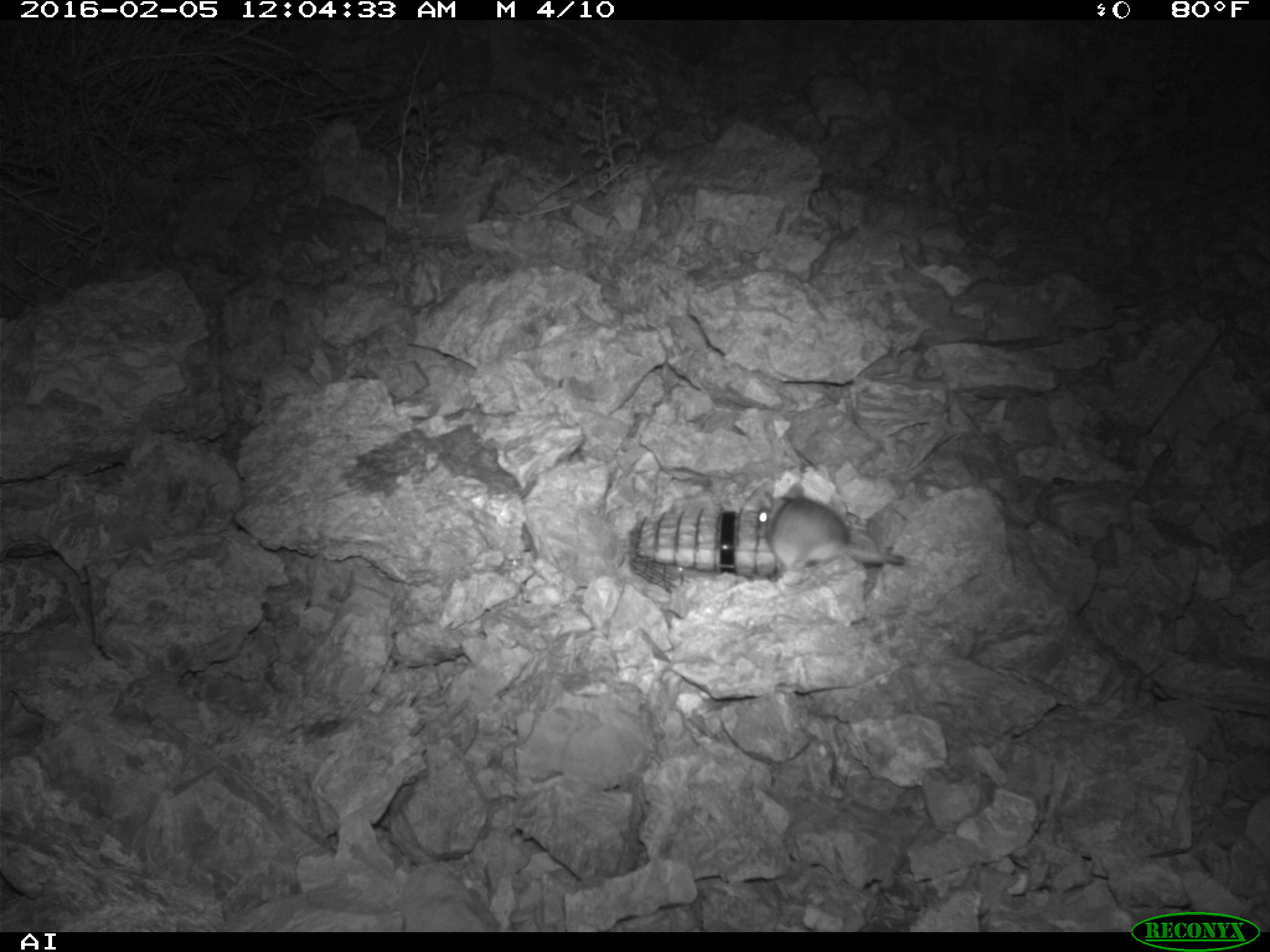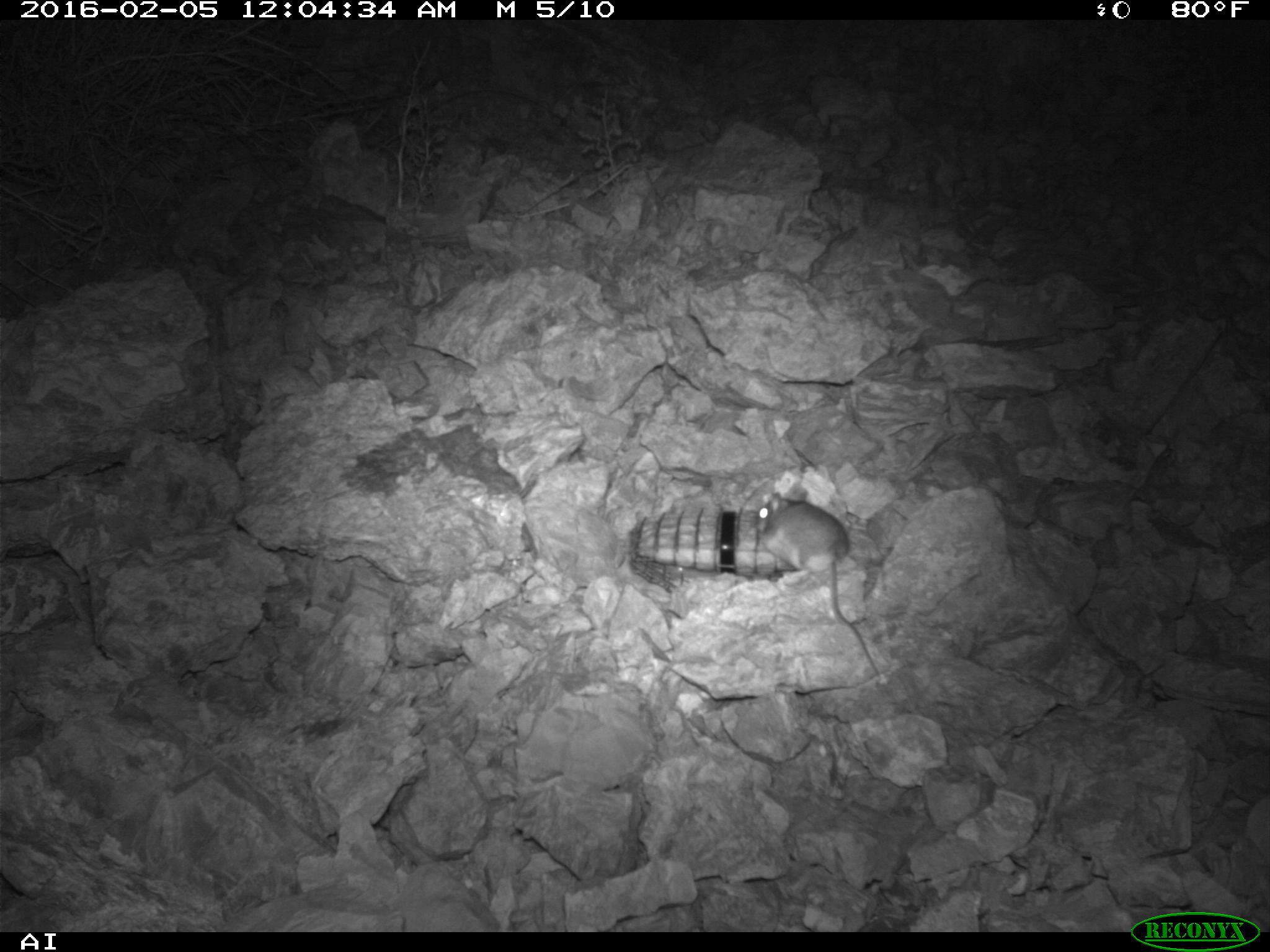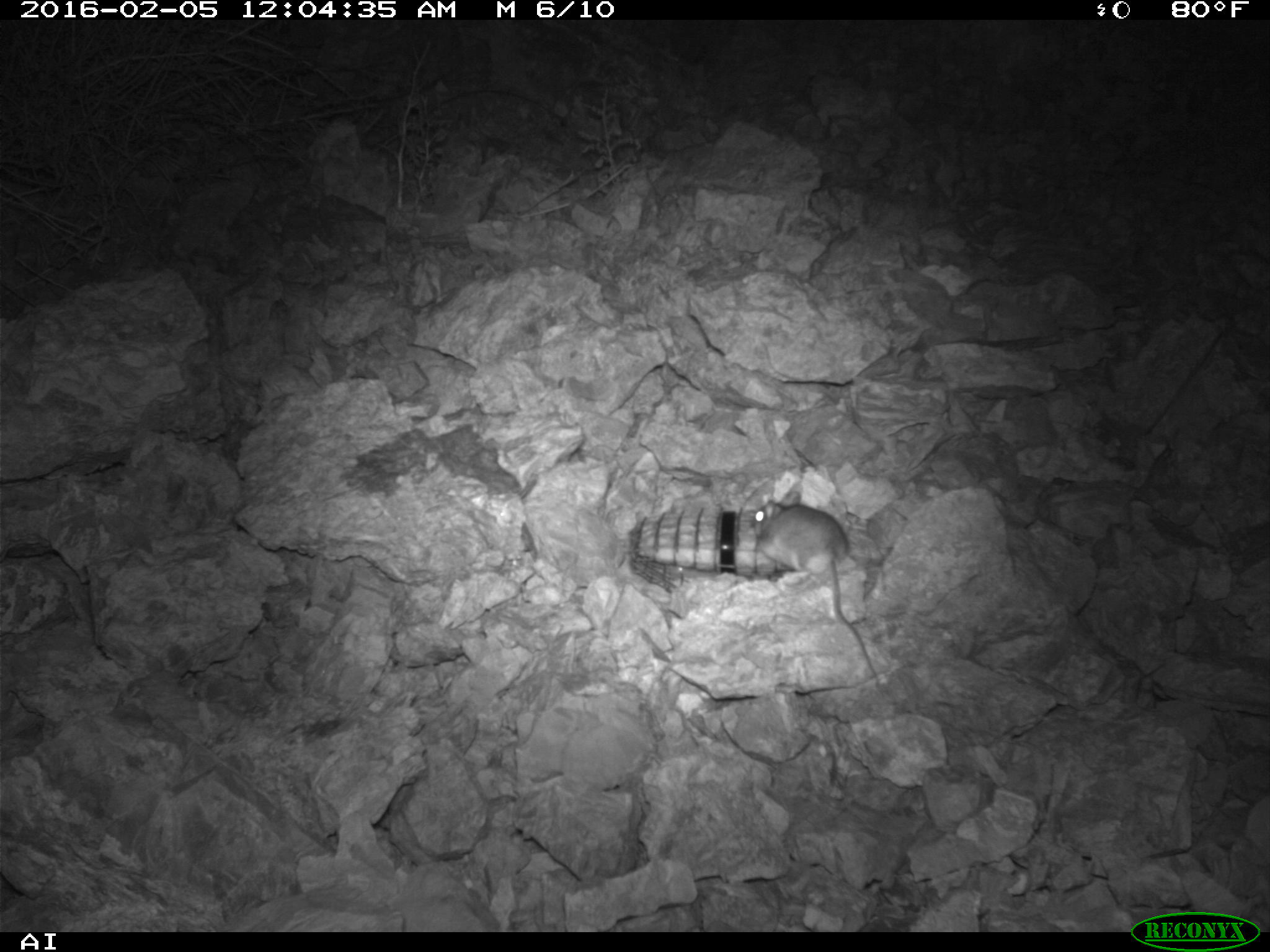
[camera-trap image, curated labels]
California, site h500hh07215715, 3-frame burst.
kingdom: Animalia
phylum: Chordata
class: Mammalia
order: Rodentia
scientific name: Rodentia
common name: rodent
Rodent (Rodentia).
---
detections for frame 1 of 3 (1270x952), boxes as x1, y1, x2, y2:
rodent: 758, 482, 905, 570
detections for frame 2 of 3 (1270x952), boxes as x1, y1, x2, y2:
rodent: 753, 483, 884, 685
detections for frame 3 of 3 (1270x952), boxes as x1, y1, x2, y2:
rodent: 753, 489, 877, 681